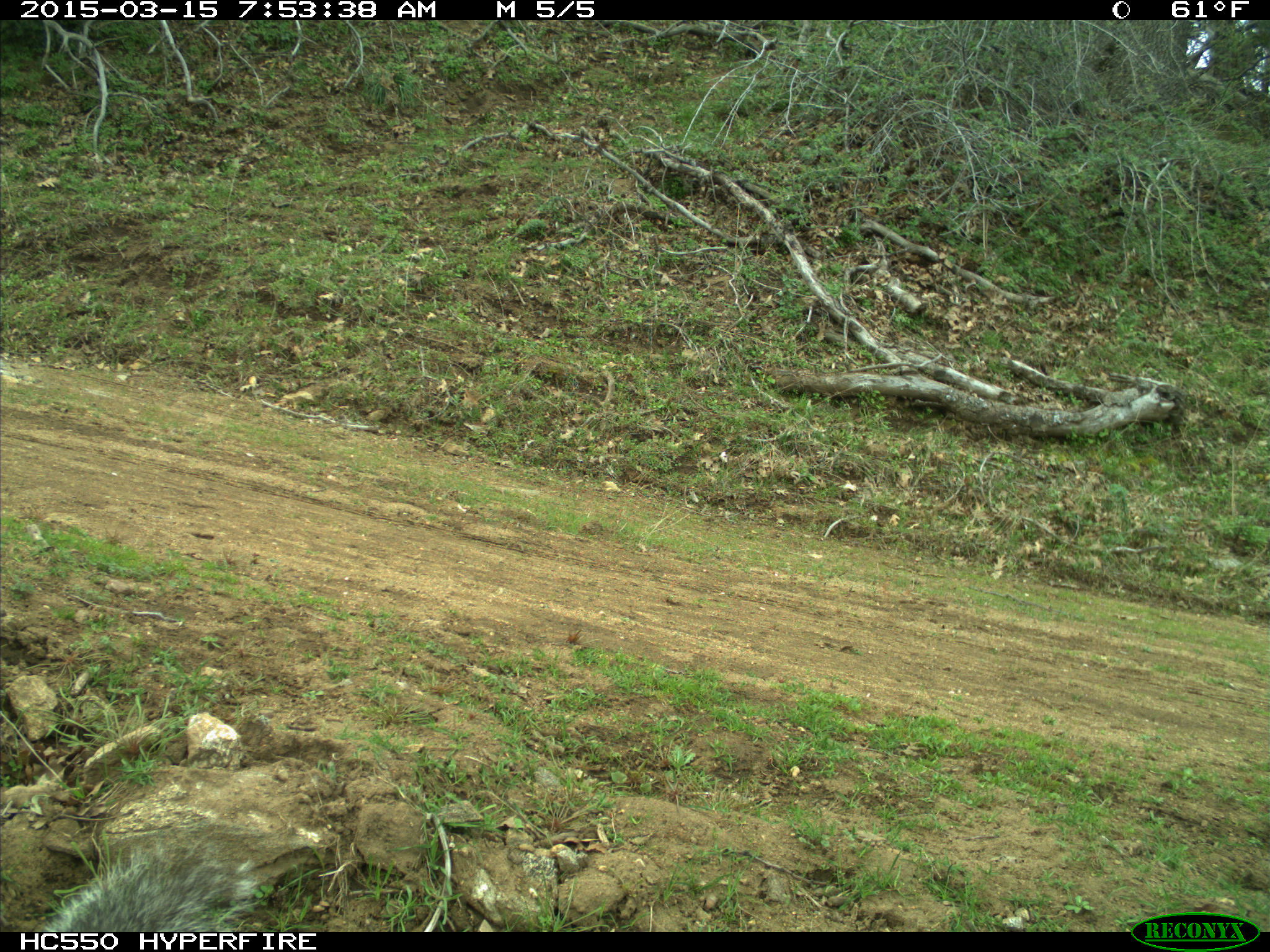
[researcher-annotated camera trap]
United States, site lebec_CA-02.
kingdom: Animalia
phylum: Chordata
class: Mammalia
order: Rodentia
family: Sciuridae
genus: Sciurus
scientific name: Sciurus carolinensis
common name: eastern gray squirrel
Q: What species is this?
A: Sciurus carolinensis (eastern gray squirrel).